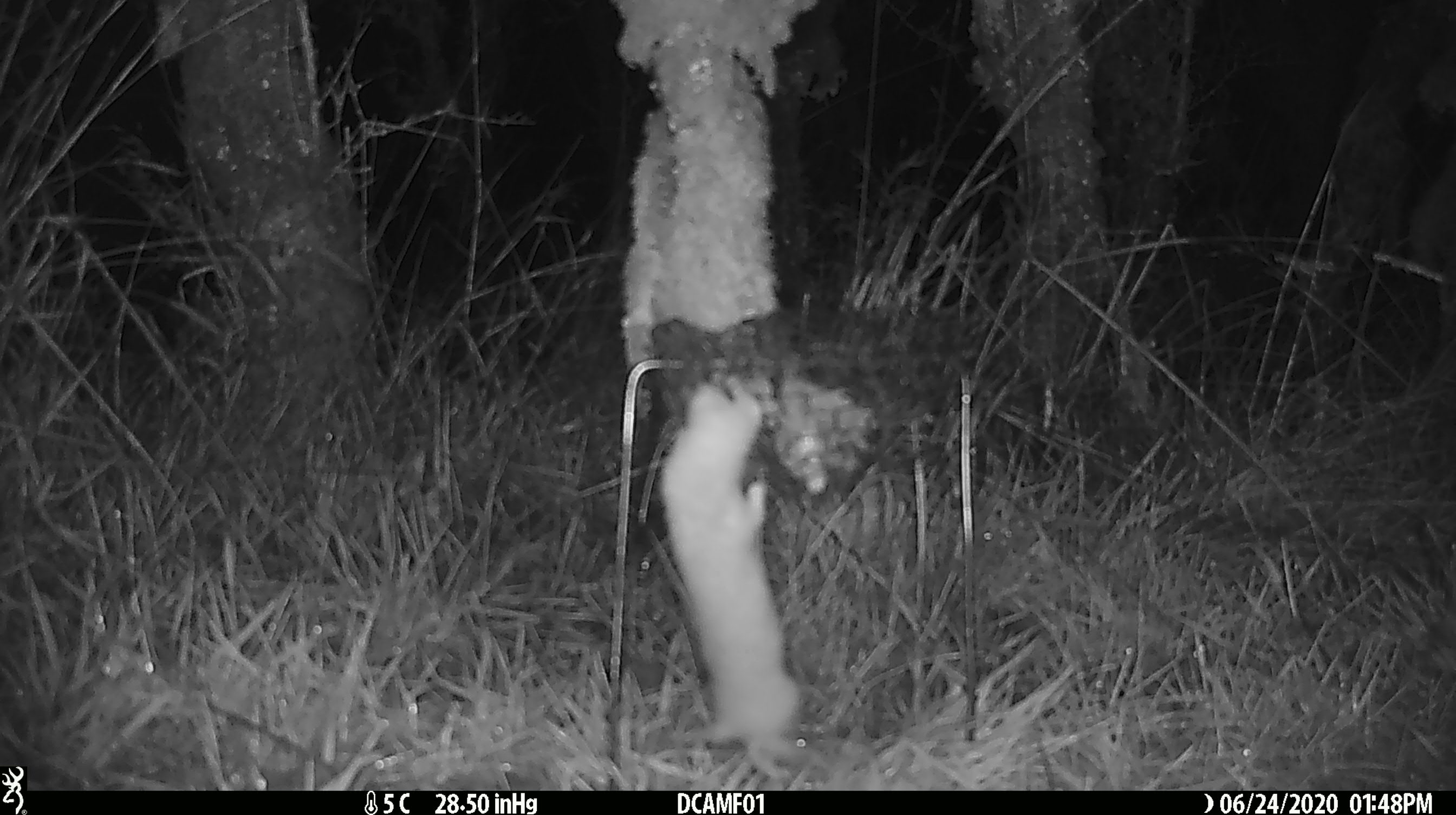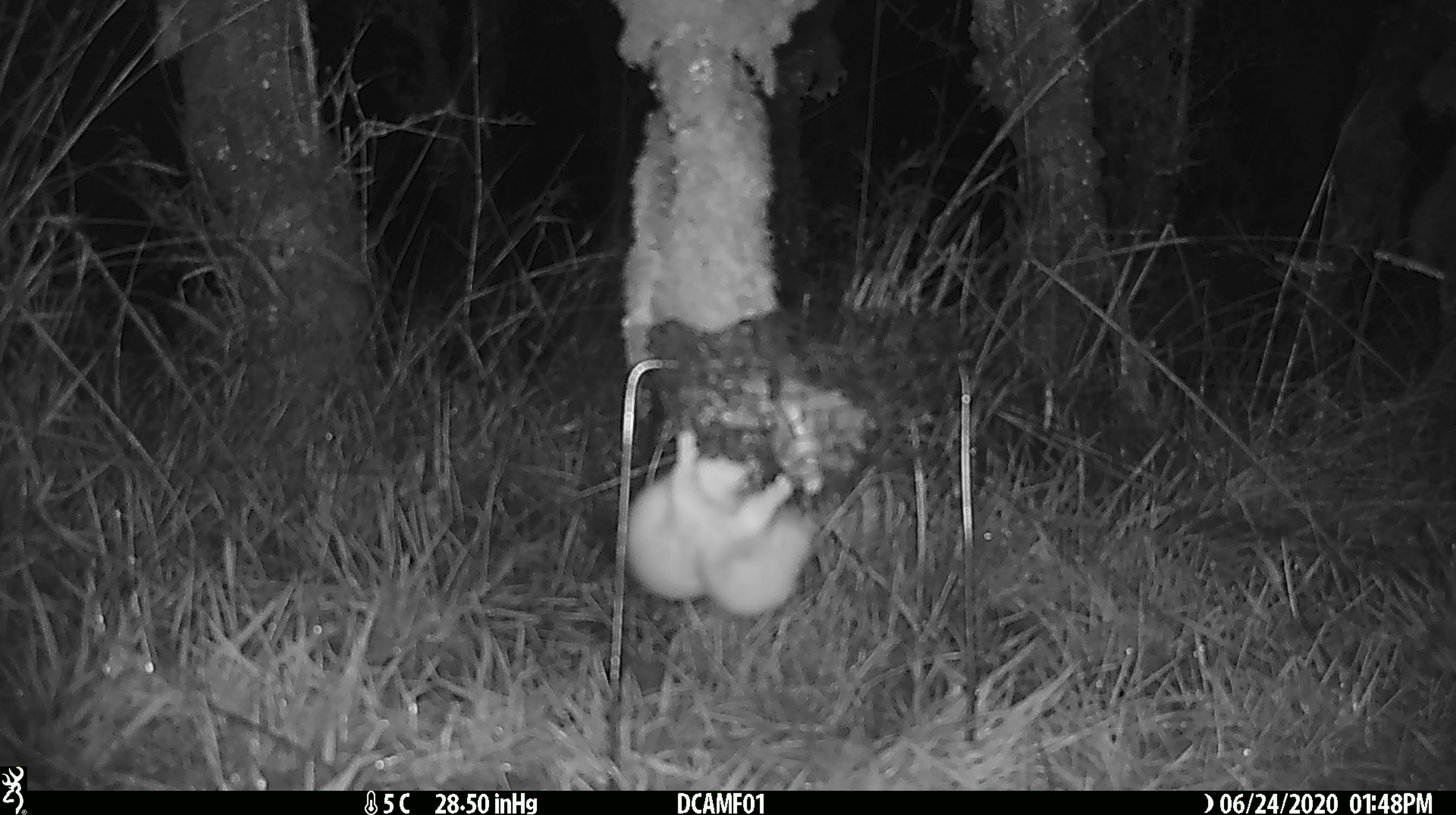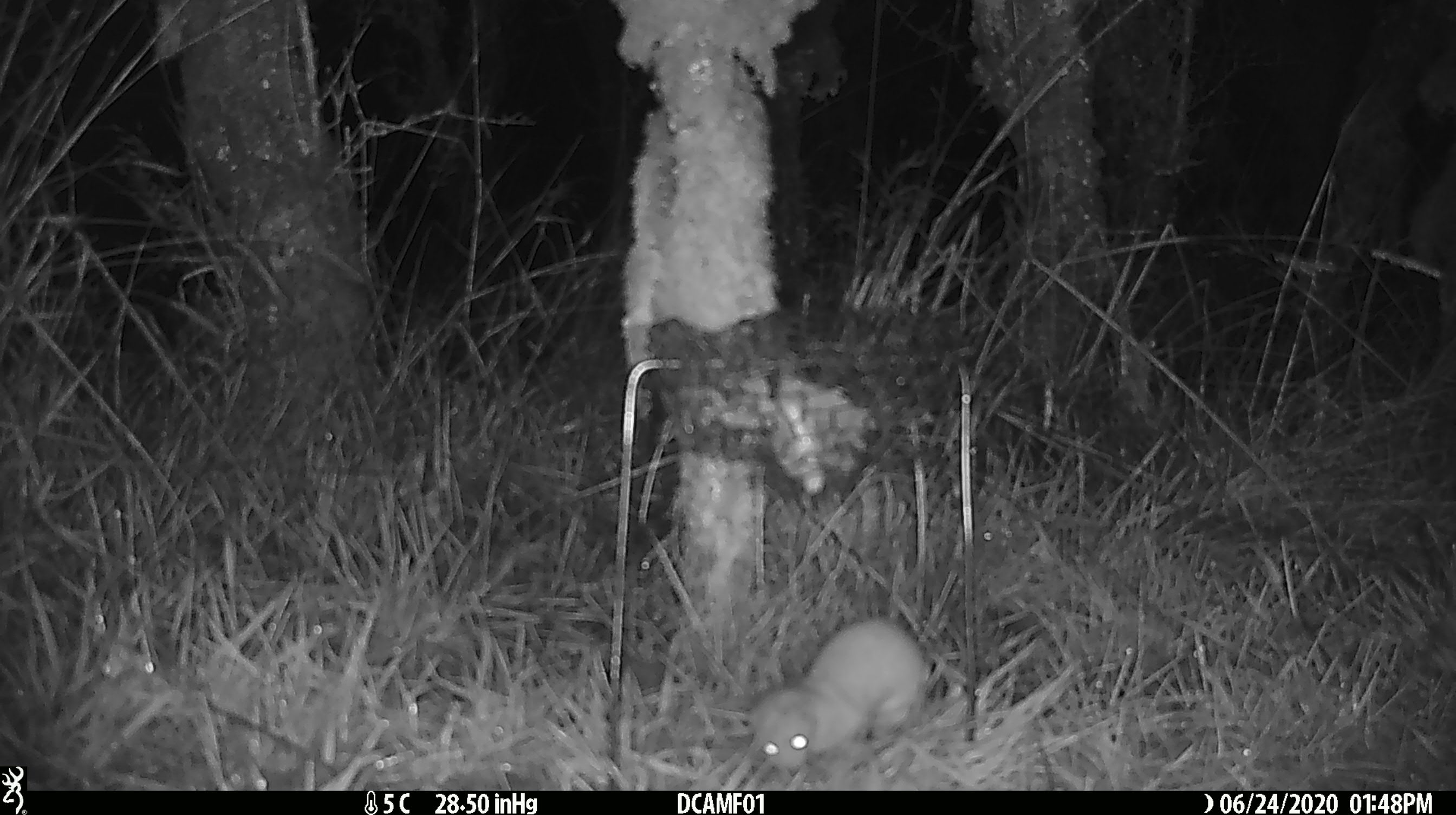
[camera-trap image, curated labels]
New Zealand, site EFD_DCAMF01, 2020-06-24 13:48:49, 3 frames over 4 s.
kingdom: Animalia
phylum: Chordata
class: Mammalia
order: Carnivora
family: Mustelidae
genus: Mustela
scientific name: Mustela nivalis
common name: least weasel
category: weasel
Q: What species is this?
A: Weasel (least weasel) (Mustela nivalis).